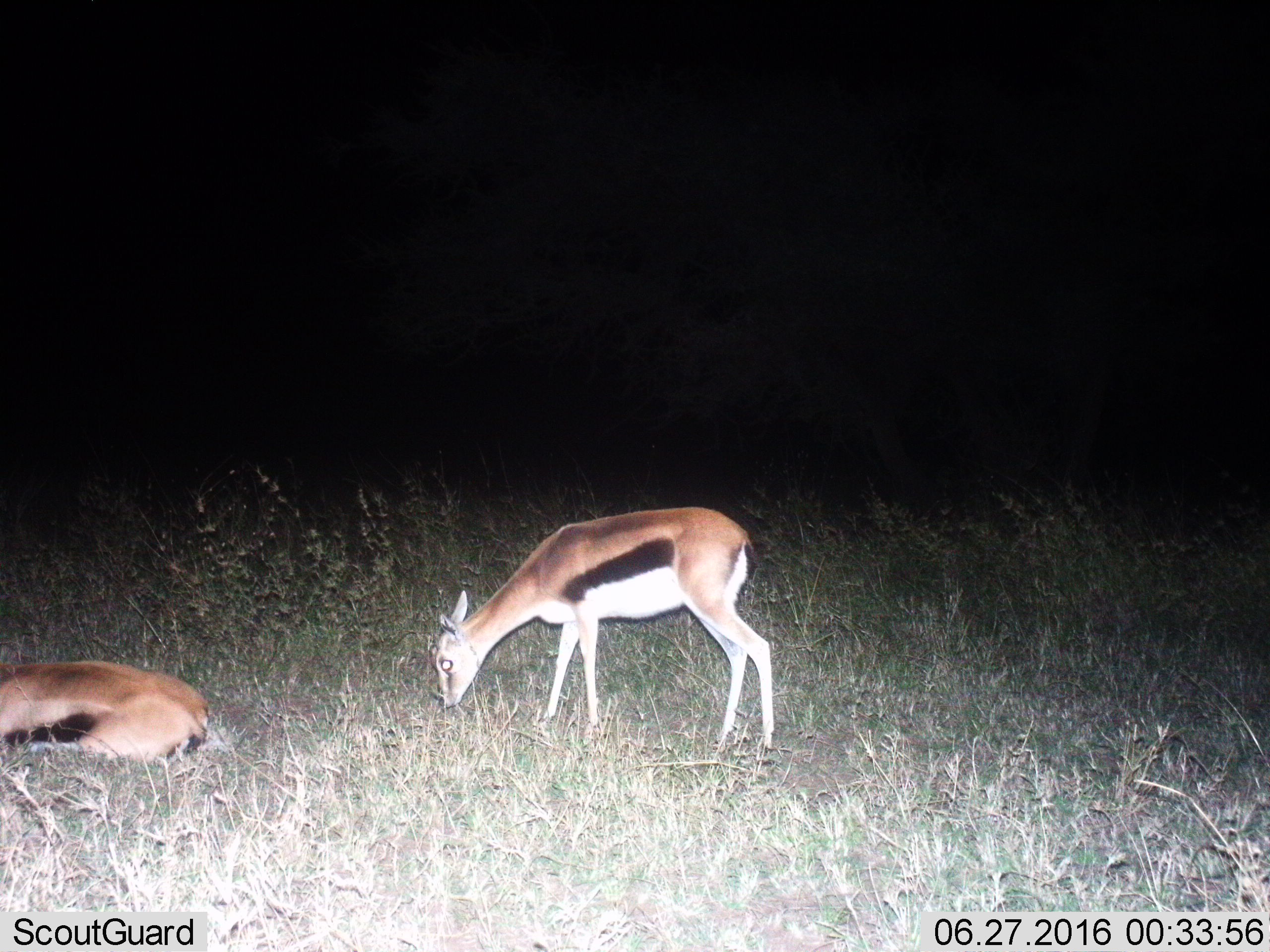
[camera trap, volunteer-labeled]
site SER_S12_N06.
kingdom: Animalia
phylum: Chordata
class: Mammalia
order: Artiodactyla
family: Bovidae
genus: Eudorcas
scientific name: Eudorcas thomsonii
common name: thomson's gazelle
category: gazellethomsons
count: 2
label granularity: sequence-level